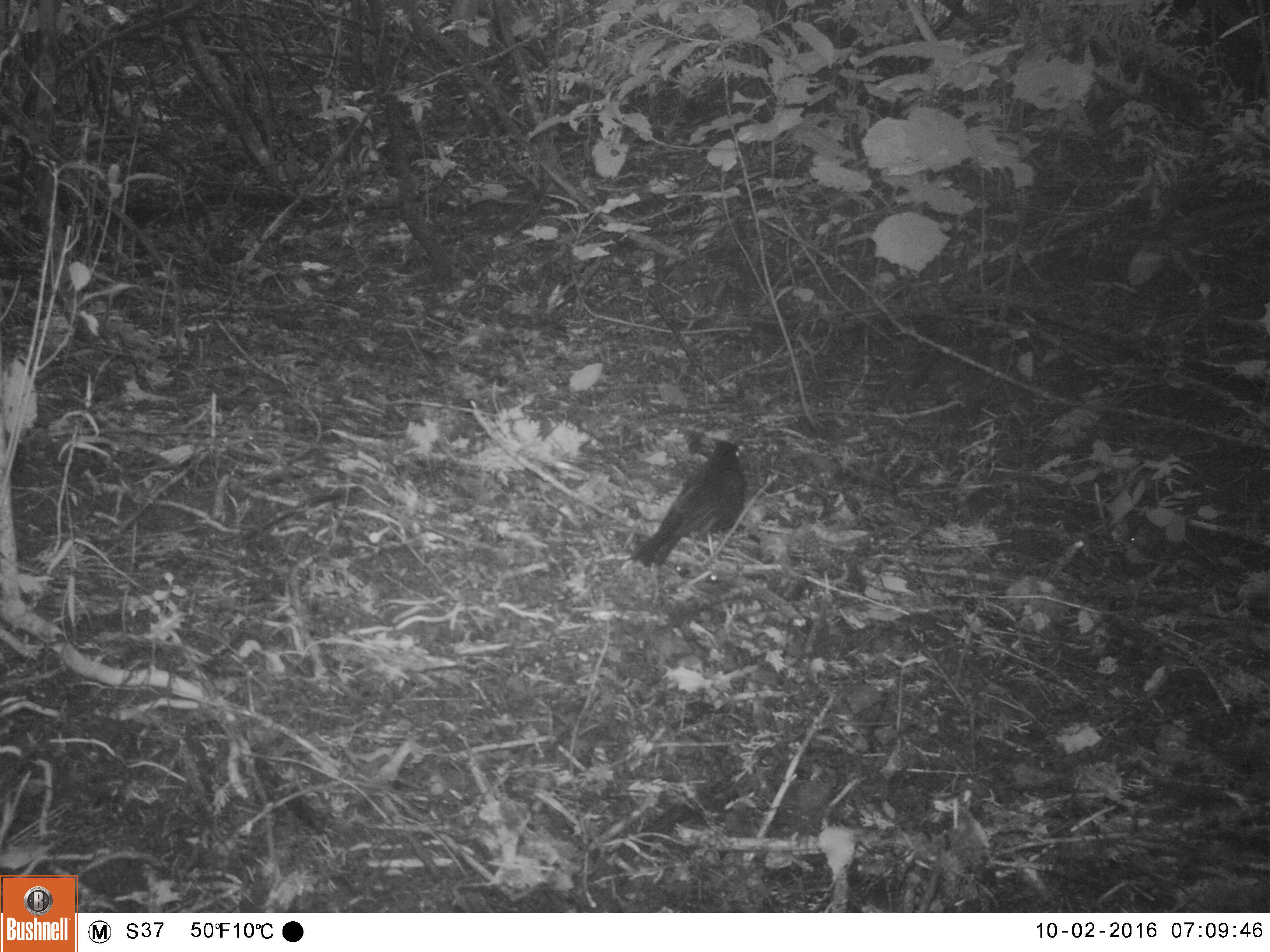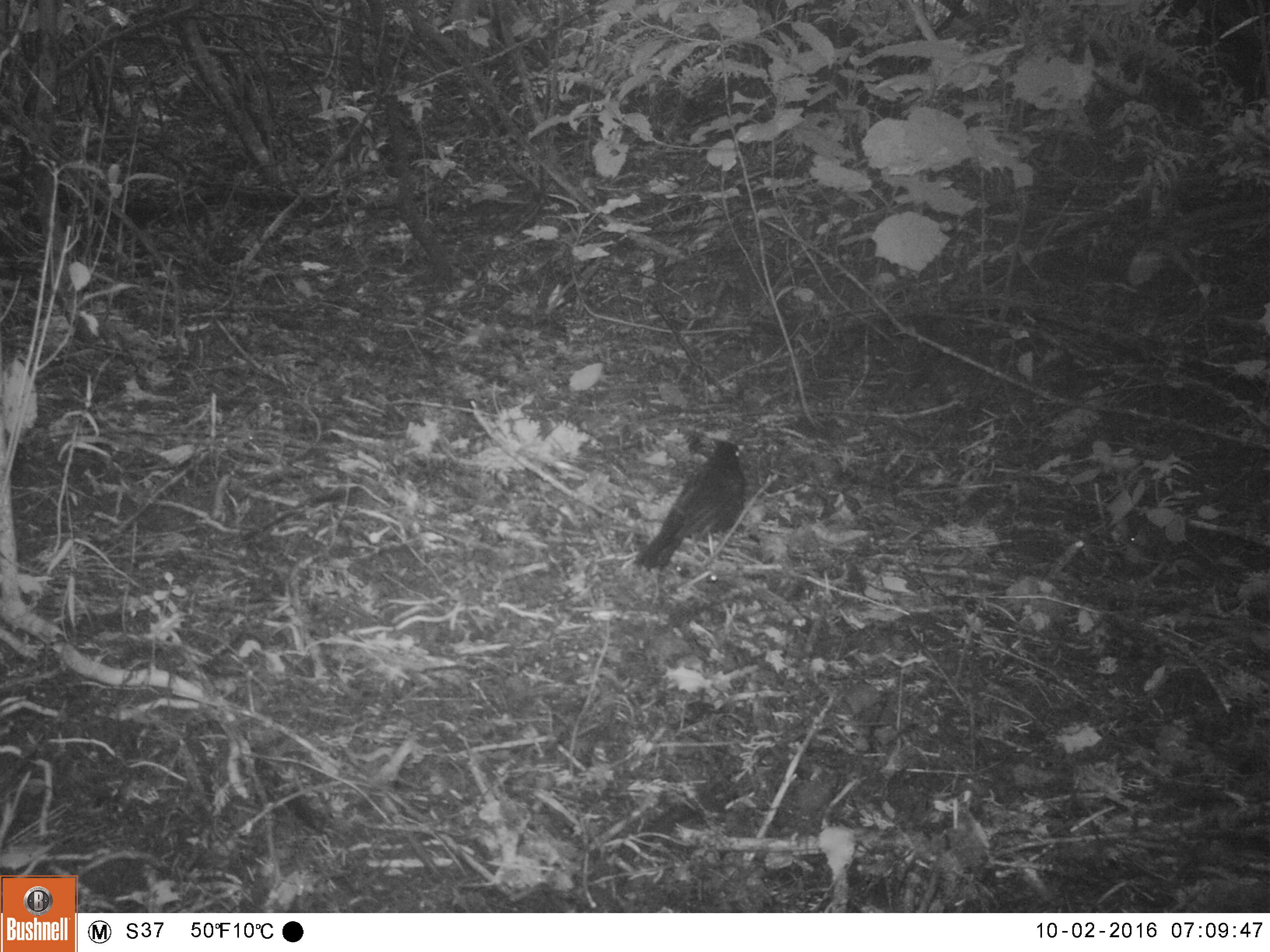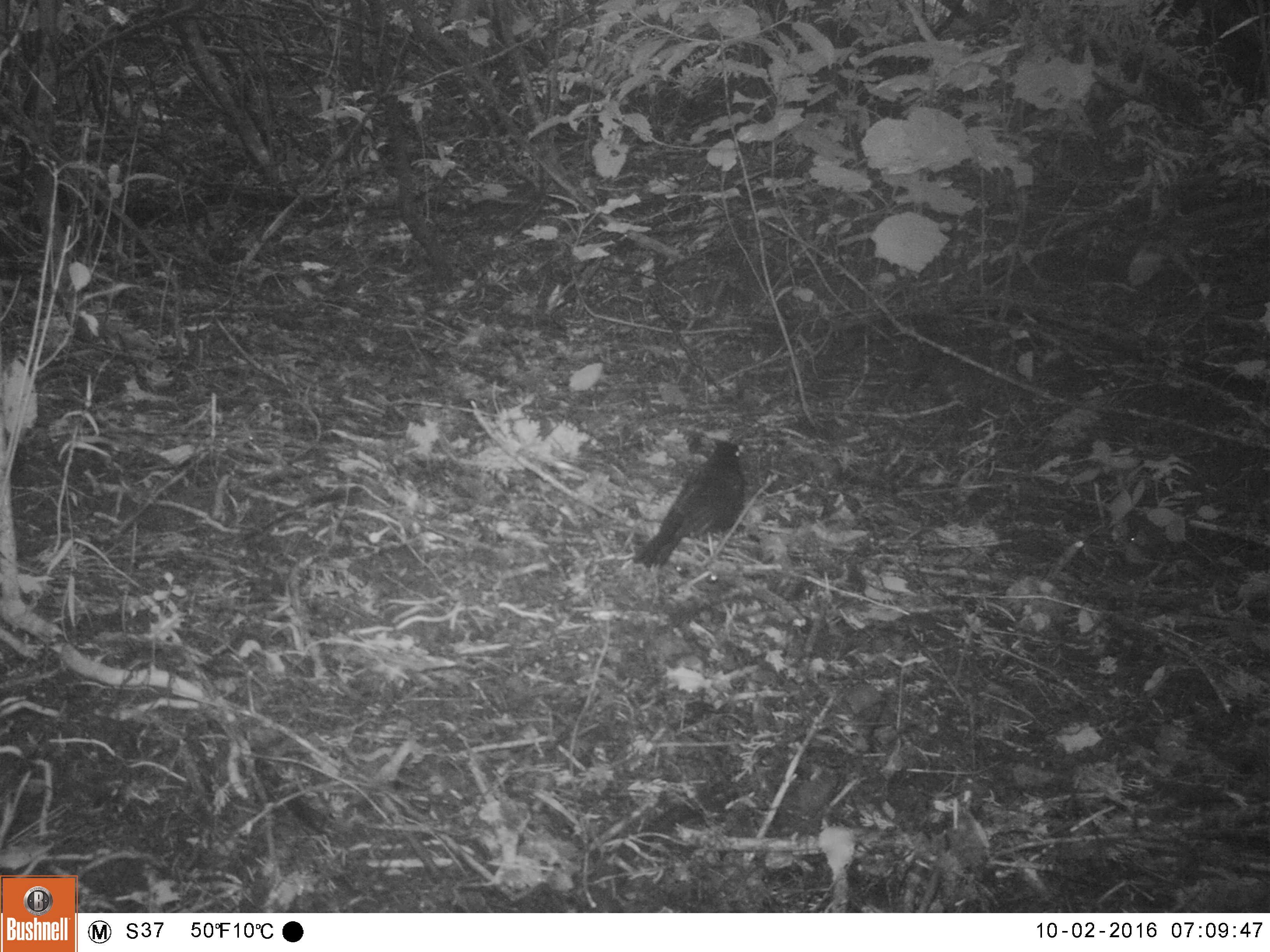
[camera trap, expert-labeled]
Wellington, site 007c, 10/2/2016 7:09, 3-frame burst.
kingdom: Animalia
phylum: Chordata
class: Aves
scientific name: Aves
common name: bird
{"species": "bird (Aves)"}